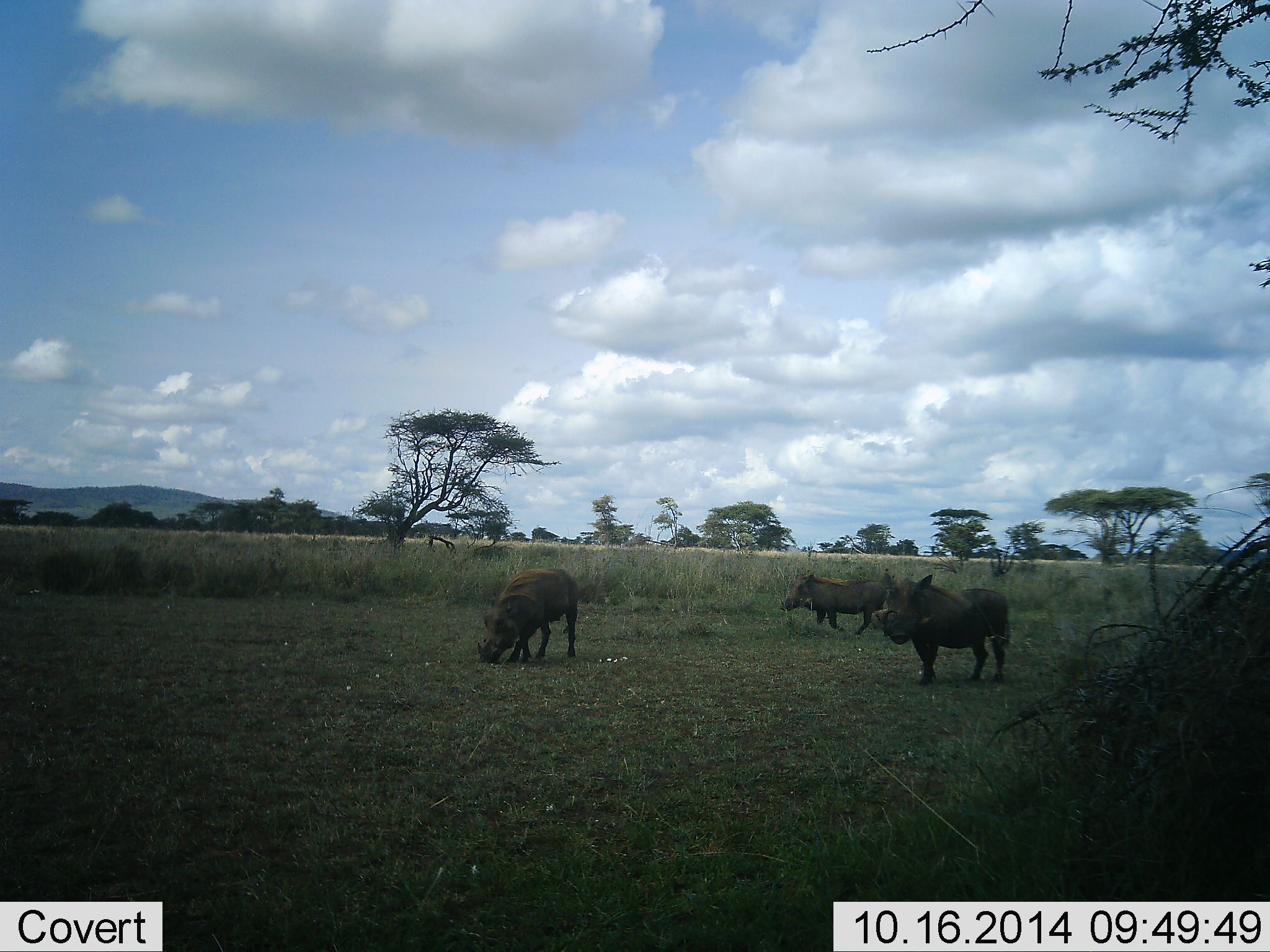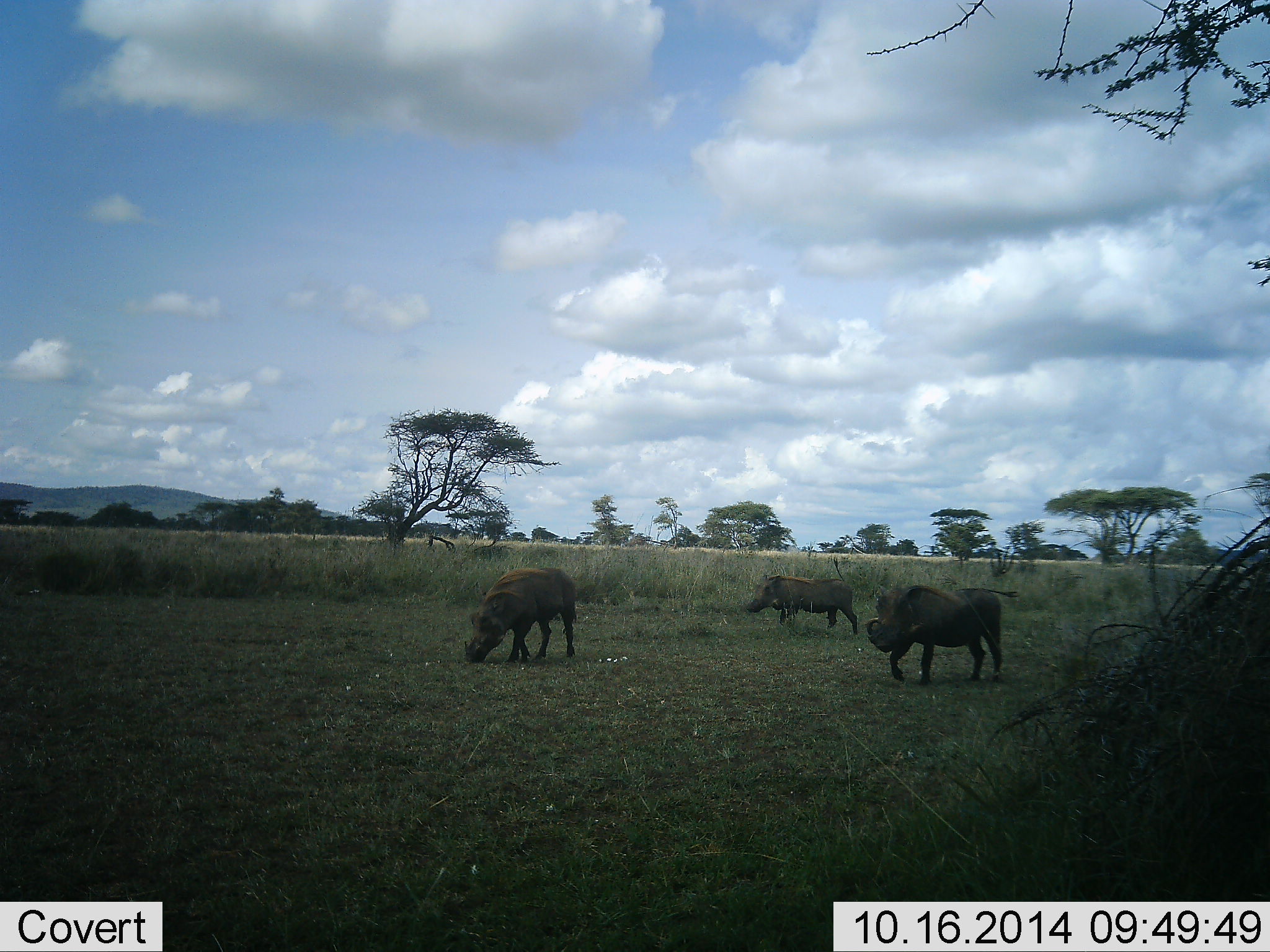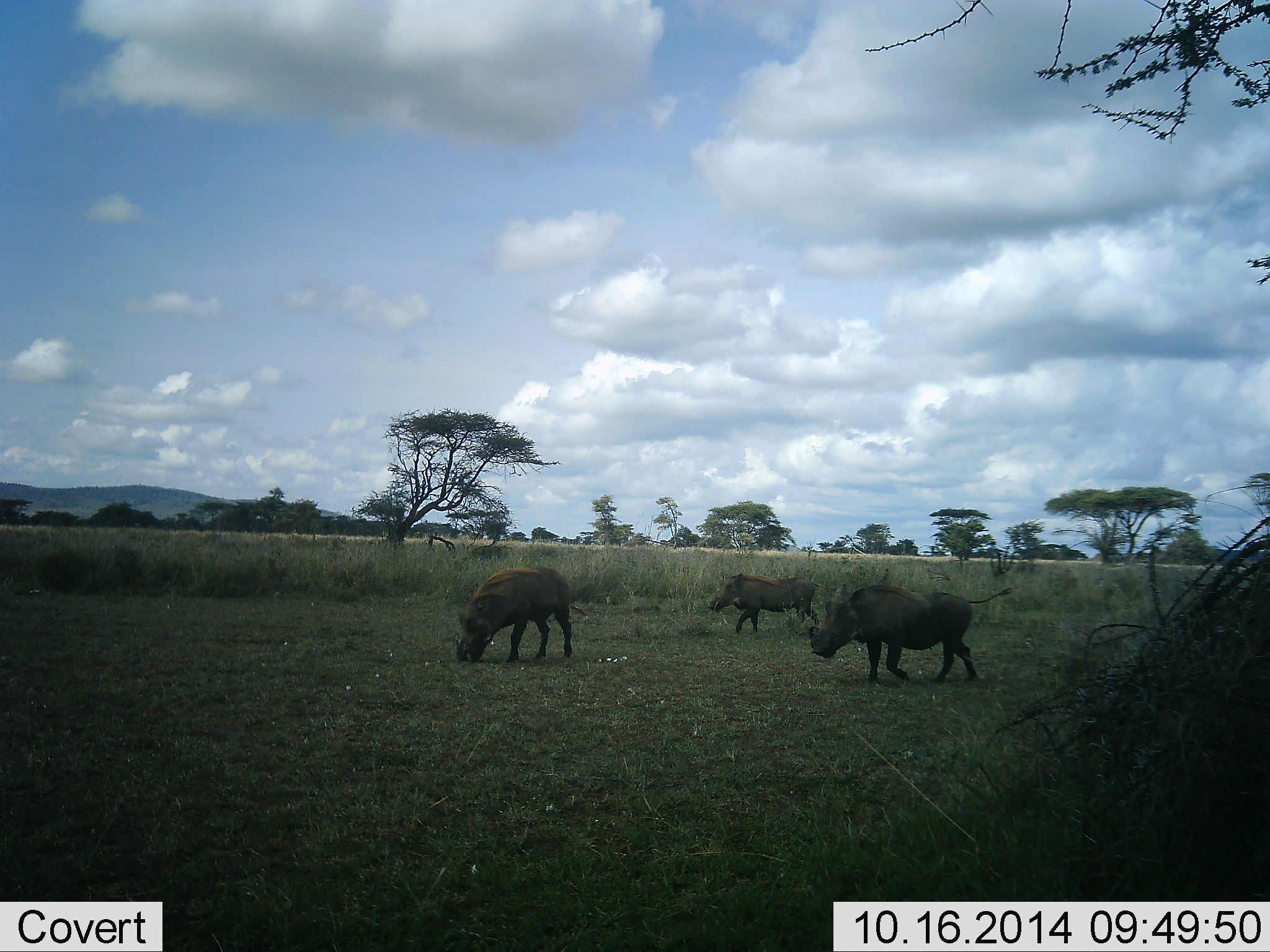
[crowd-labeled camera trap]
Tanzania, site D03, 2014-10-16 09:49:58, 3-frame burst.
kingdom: Animalia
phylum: Chordata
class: Mammalia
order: Artiodactyla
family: Suidae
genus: Phacochoerus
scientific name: Phacochoerus africanus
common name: warthog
Warthog (Phacochoerus africanus), count 3. Behavior (volunteer vote fractions): standing 10%, resting 0%, moving 90%, interacting 0%. Young present (vote fraction): 0%. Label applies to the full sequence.